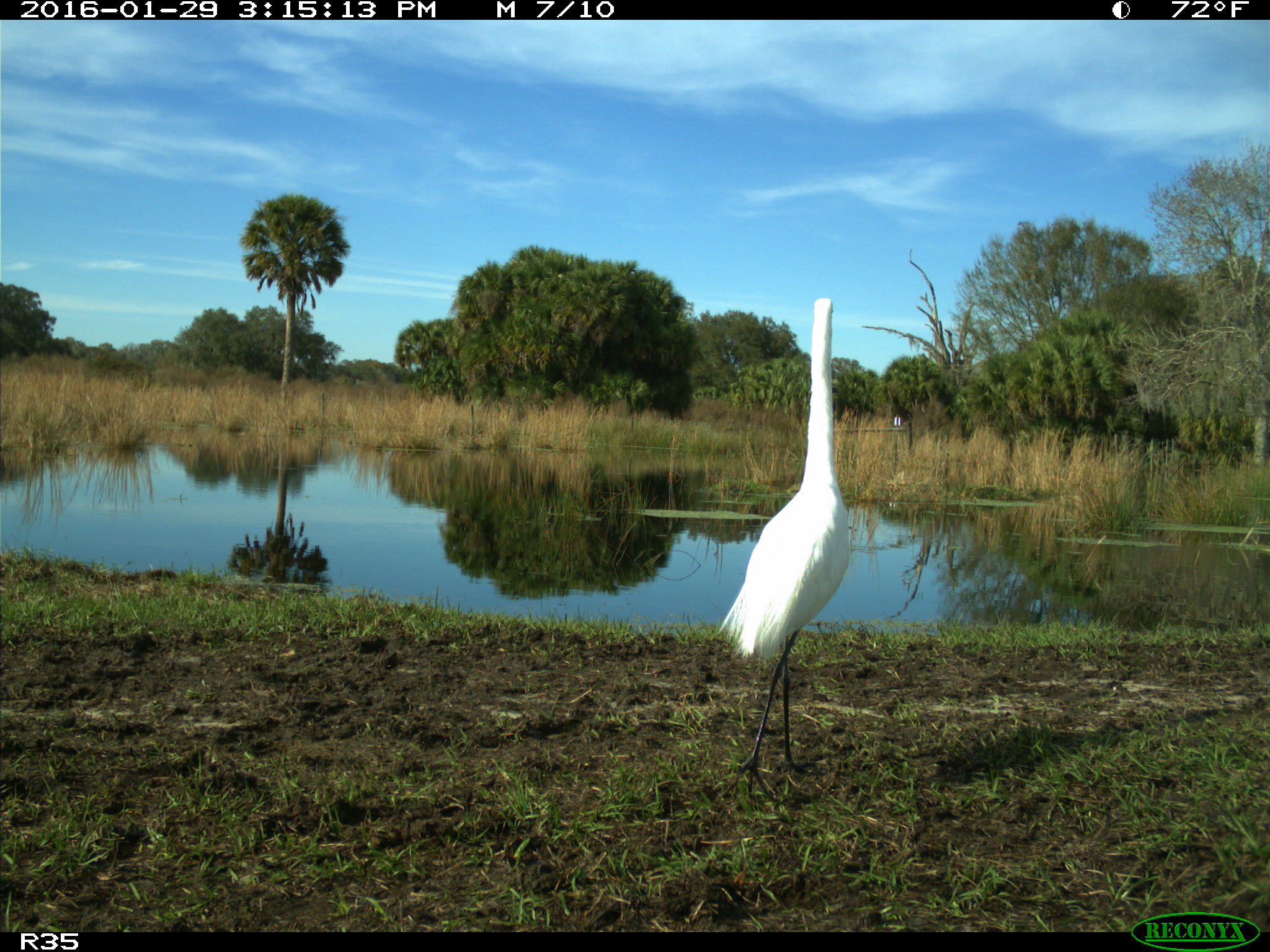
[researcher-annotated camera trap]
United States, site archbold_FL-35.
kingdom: Animalia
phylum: Chordata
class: Aves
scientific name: Aves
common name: birds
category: unidentified bird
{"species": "unidentified bird (birds) (Aves)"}